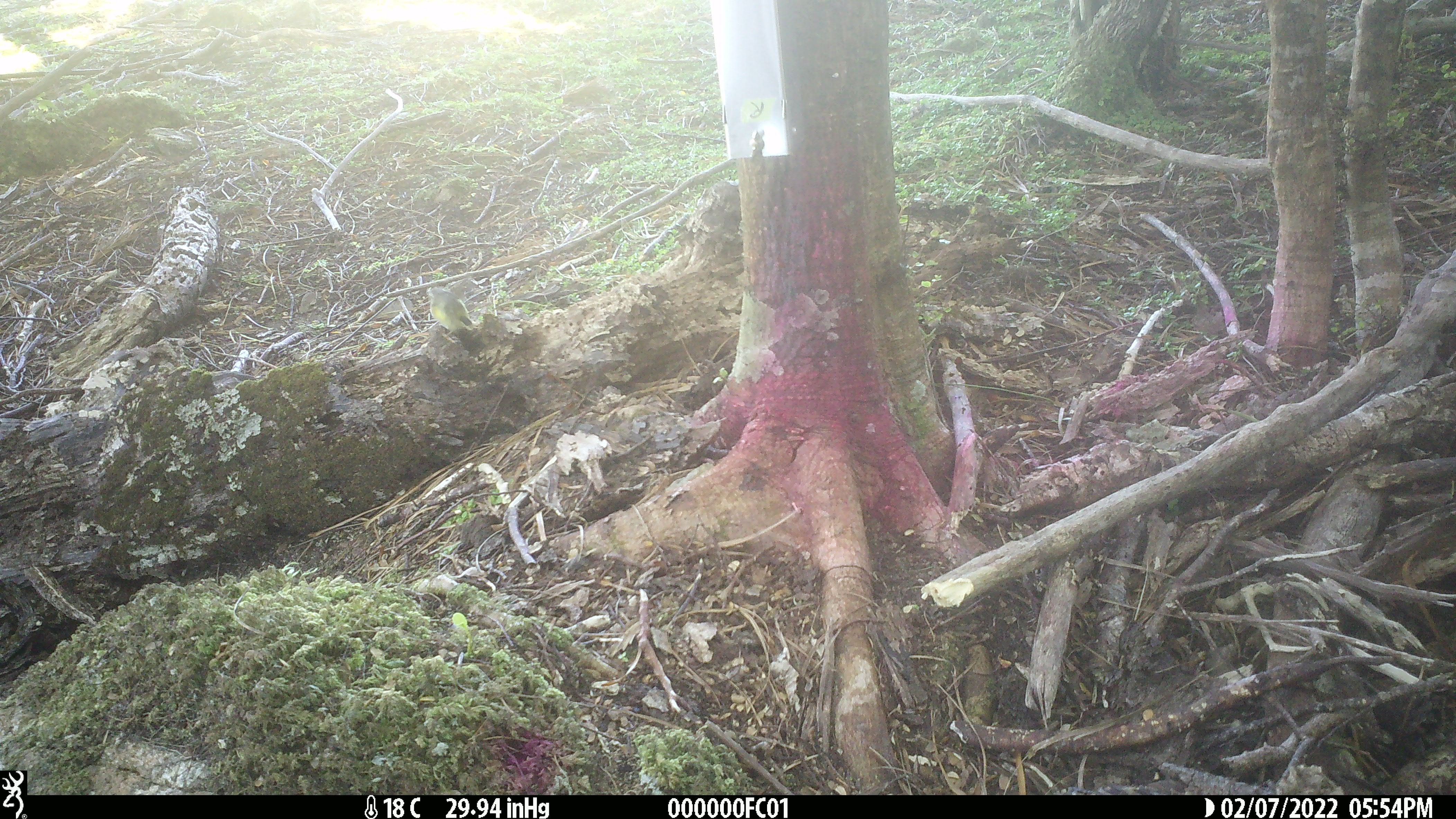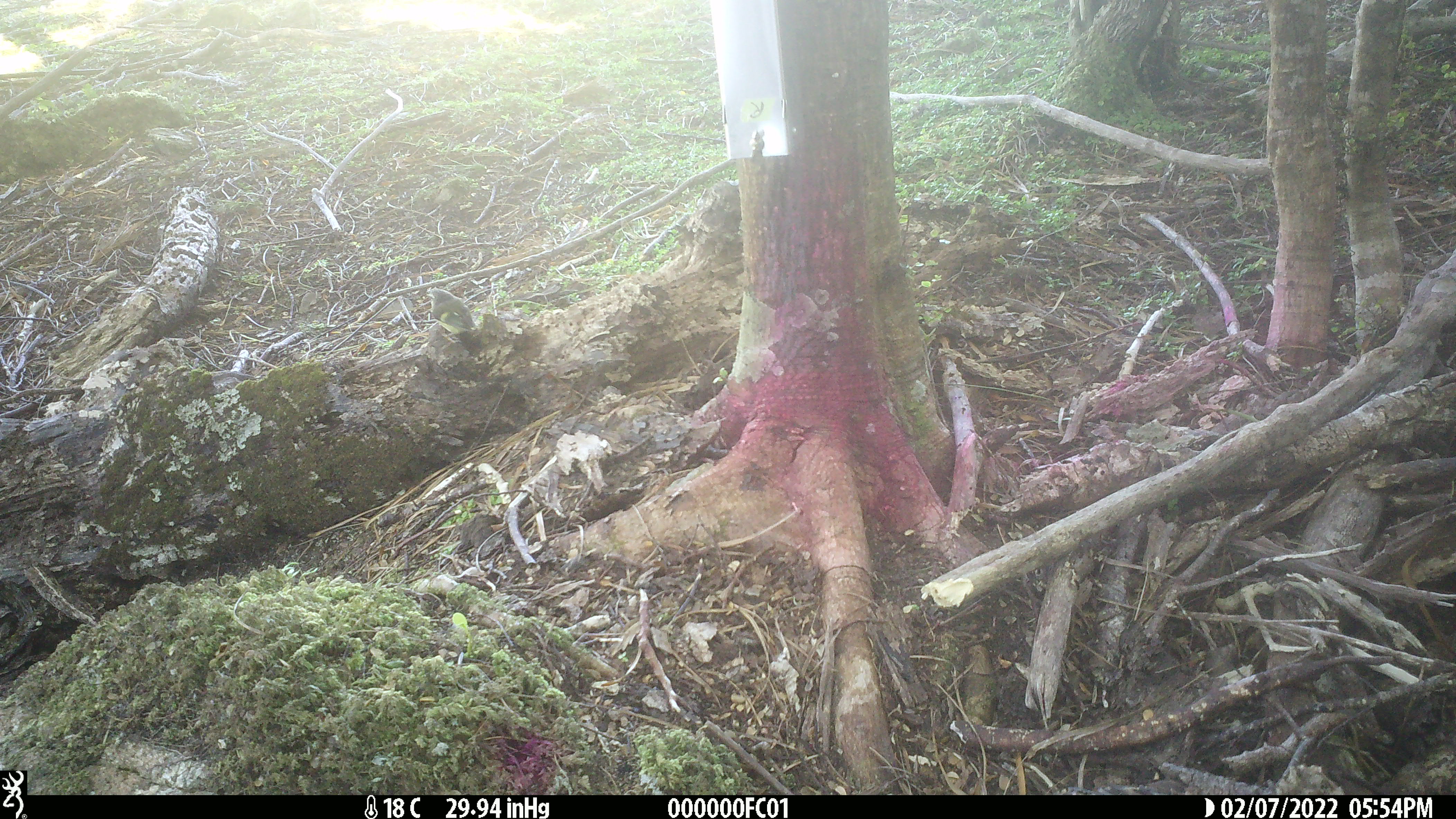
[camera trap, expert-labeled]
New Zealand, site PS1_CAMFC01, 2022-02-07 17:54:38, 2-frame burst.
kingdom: Animalia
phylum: Chordata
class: Aves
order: Passeriformes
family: Acanthisittidae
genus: Acanthisitta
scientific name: Acanthisitta chloris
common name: rifleman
Rifleman (Acanthisitta chloris).